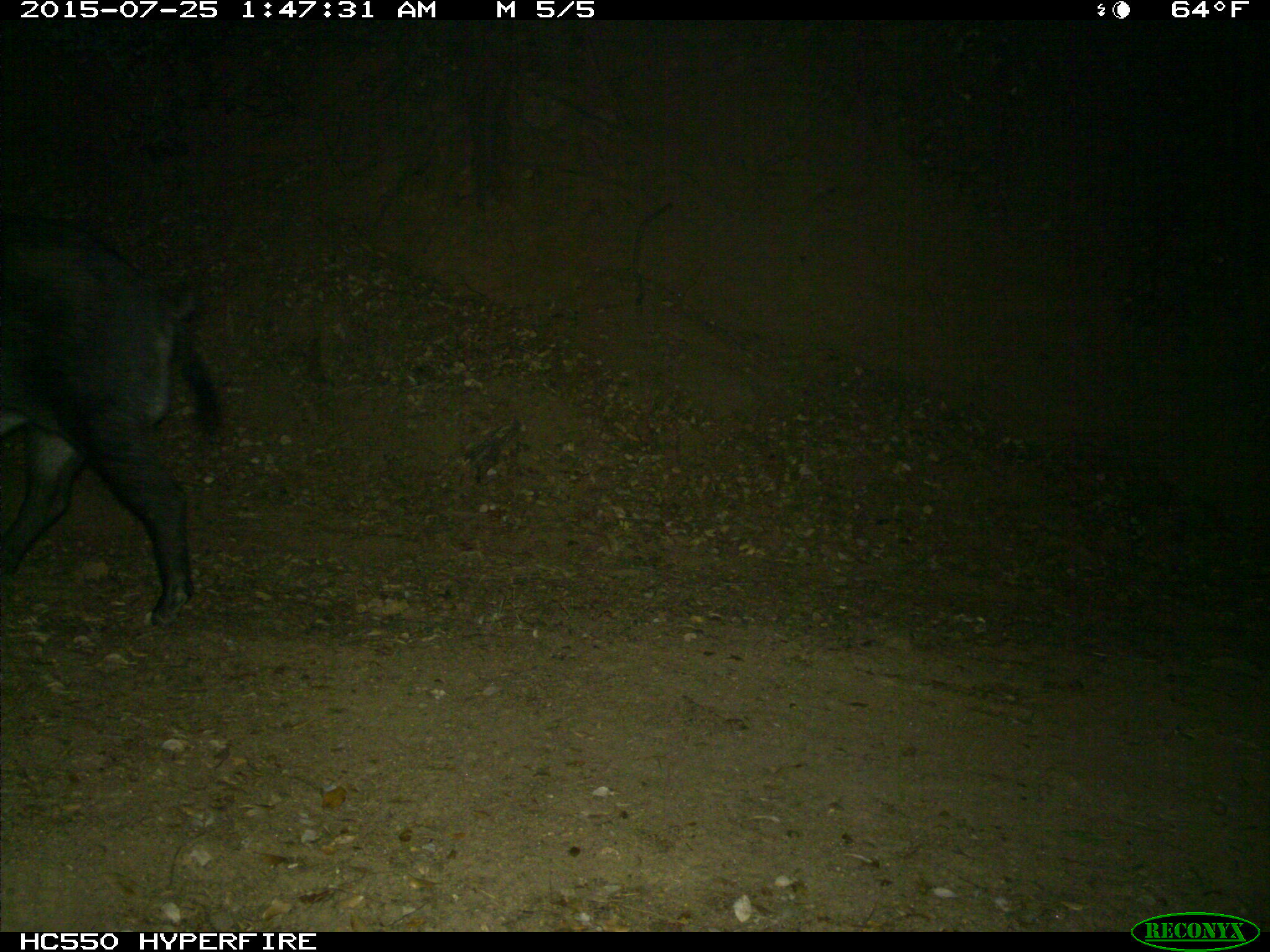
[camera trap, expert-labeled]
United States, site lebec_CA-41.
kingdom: Animalia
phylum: Chordata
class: Mammalia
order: Artiodactyla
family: Suidae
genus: Sus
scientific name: Sus scrofa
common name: wild boar